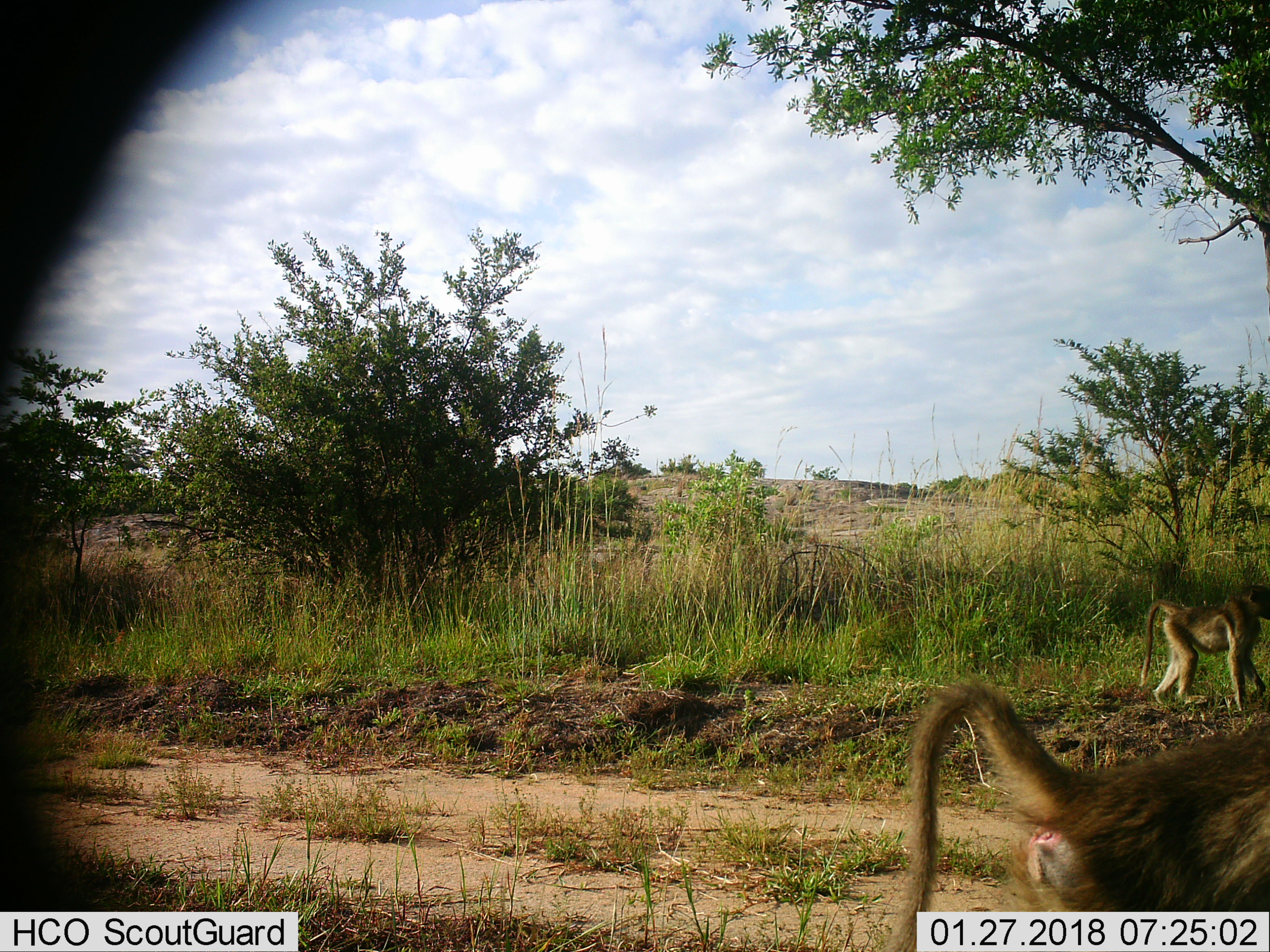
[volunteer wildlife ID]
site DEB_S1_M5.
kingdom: Animalia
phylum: Chordata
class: Mammalia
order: Primates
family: Cercopithecidae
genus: Papio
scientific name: Papio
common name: baboon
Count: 2.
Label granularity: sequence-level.